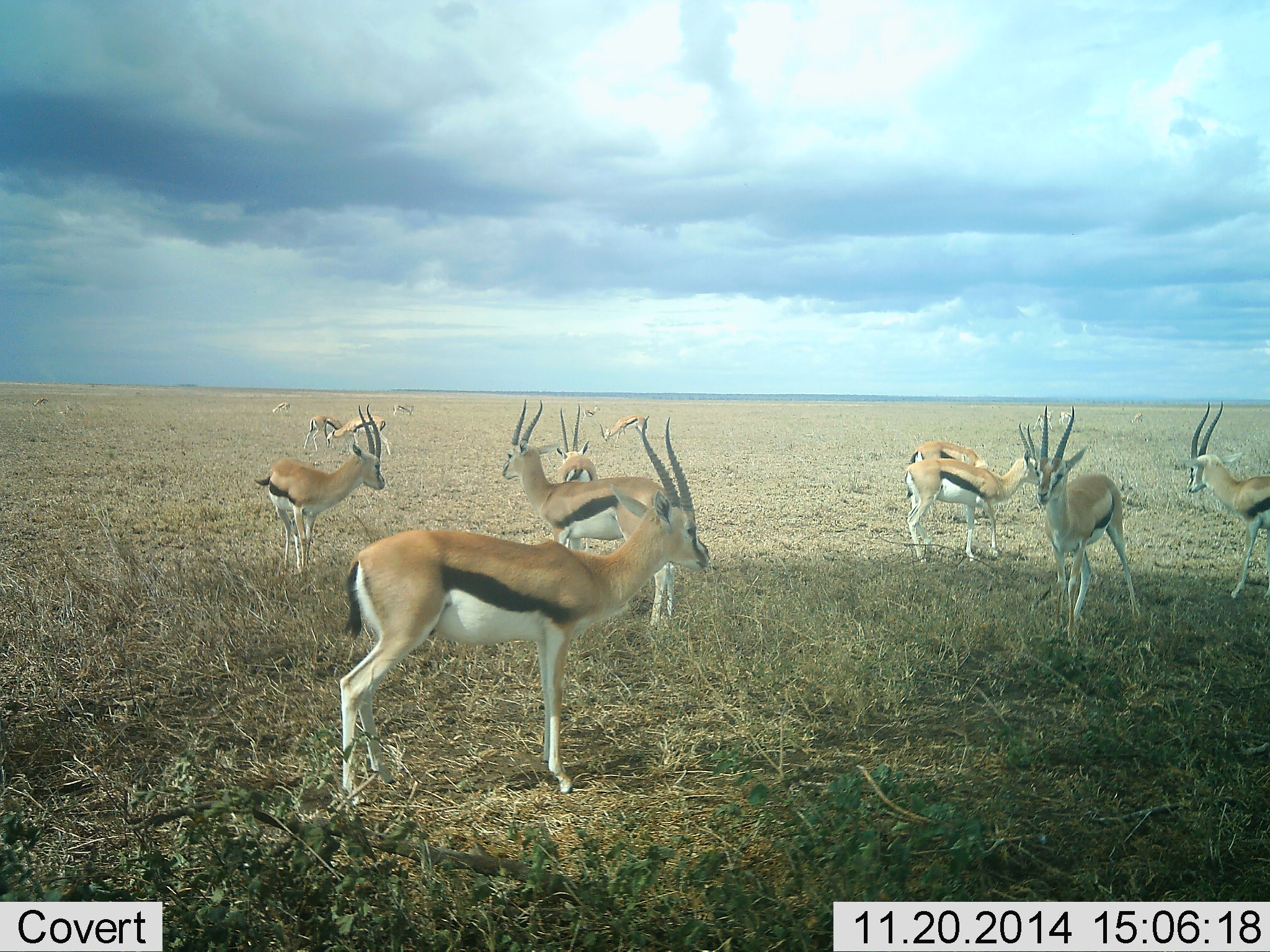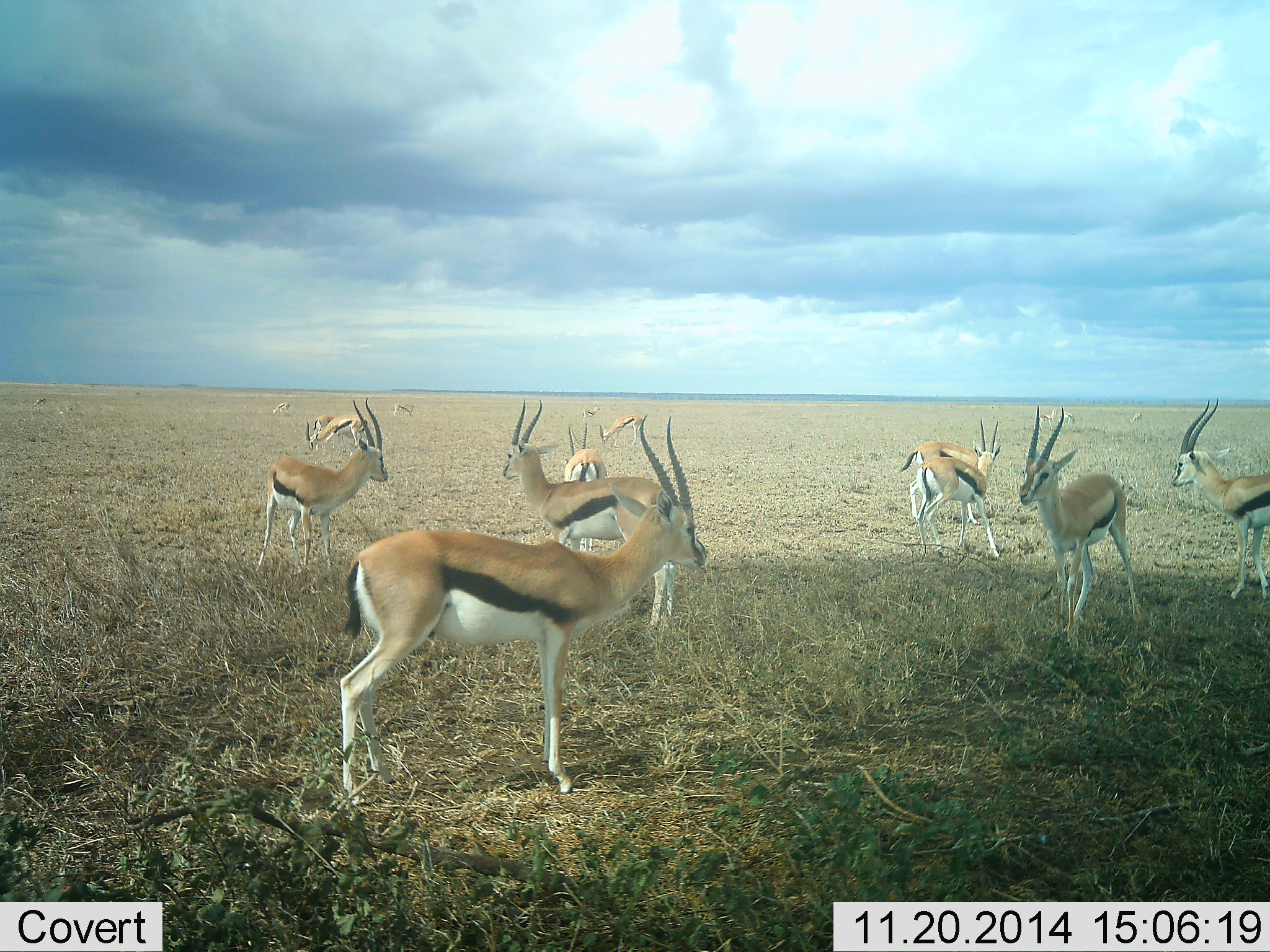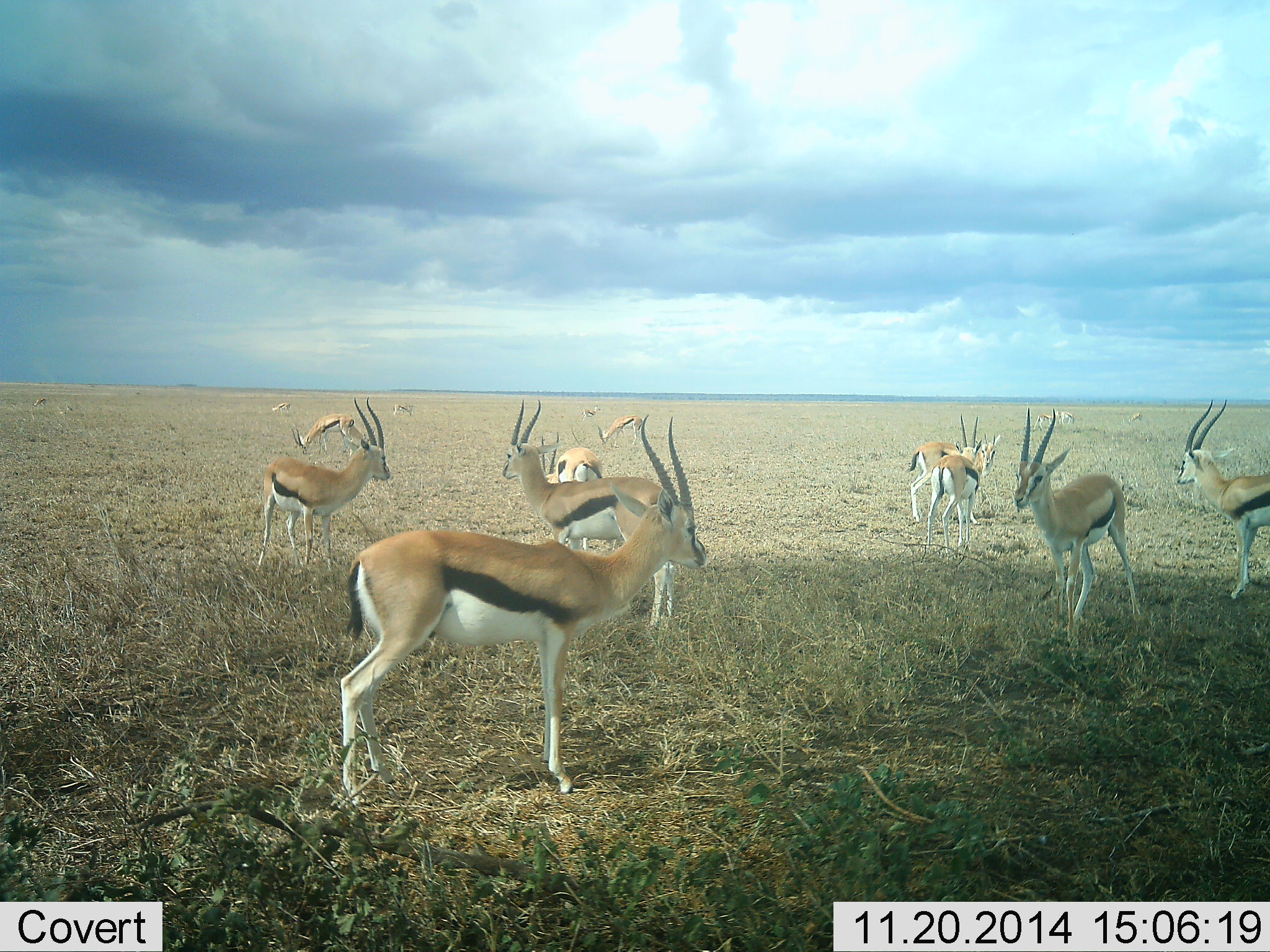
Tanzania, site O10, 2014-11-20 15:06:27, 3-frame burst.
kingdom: Animalia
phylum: Chordata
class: Mammalia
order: Artiodactyla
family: Bovidae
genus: Eudorcas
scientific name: Eudorcas thomsonii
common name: thomson's gazelle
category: gazellethomsons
Gazellethomsons (thomson's gazelle) (Eudorcas thomsonii), count 11-50. Behavior (volunteer vote fractions): standing 90%, resting 0%, moving 20%, interacting 10%. Young present (vote fraction): 0%. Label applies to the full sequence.